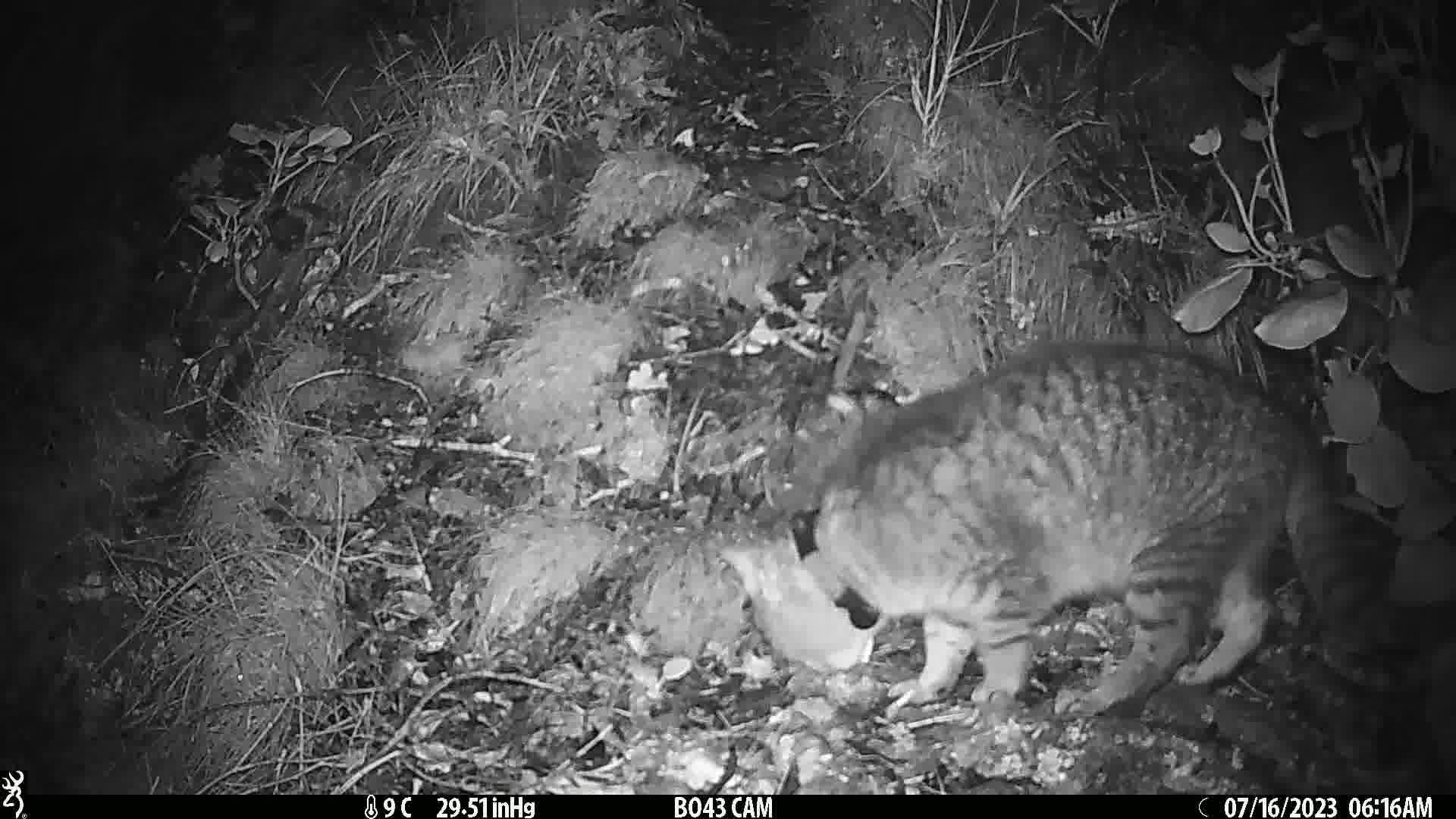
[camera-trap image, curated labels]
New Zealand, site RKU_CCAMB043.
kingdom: Animalia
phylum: Chordata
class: Mammalia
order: Carnivora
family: Felidae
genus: Felis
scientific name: Felis catus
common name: domestic cat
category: cat